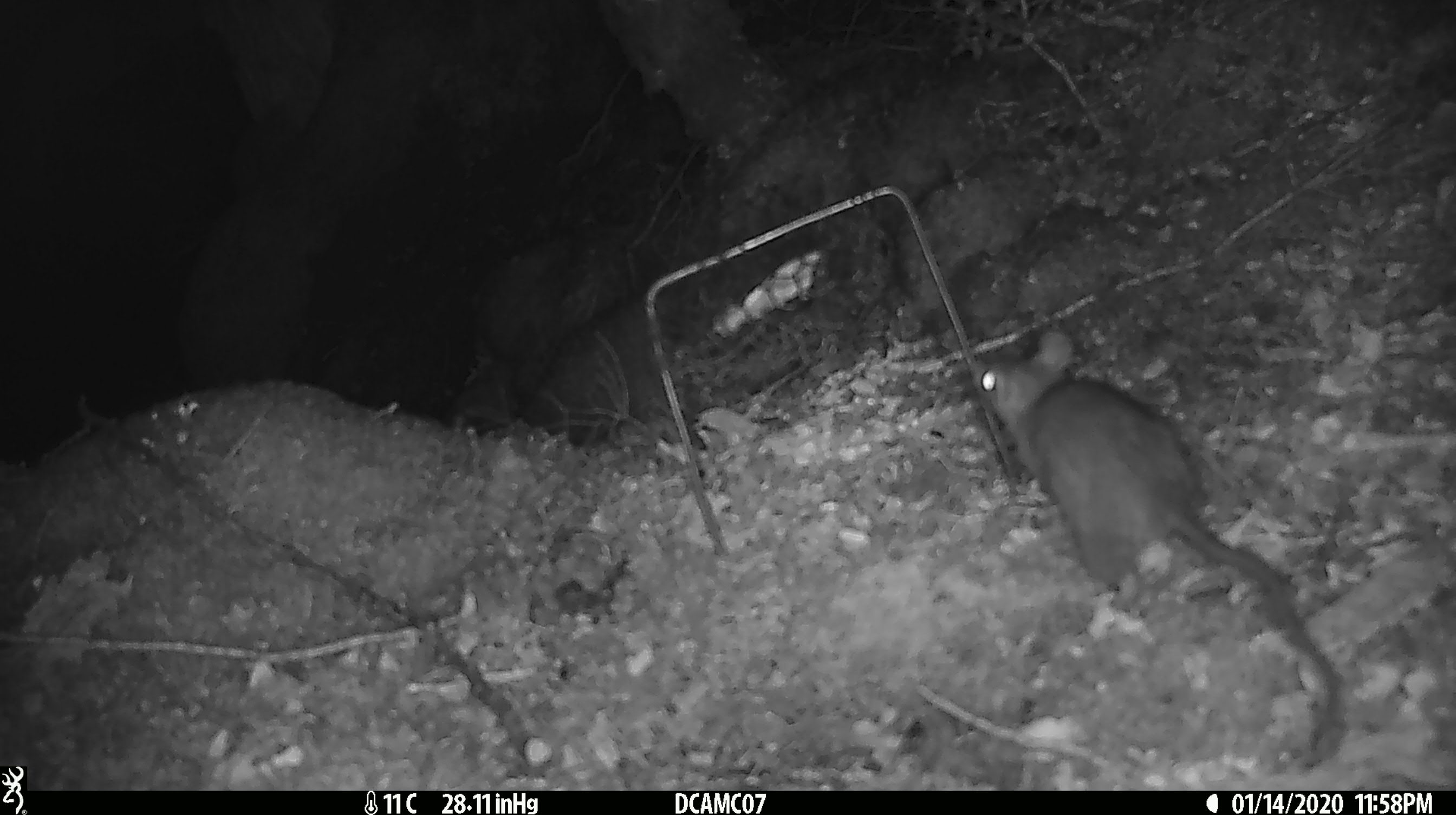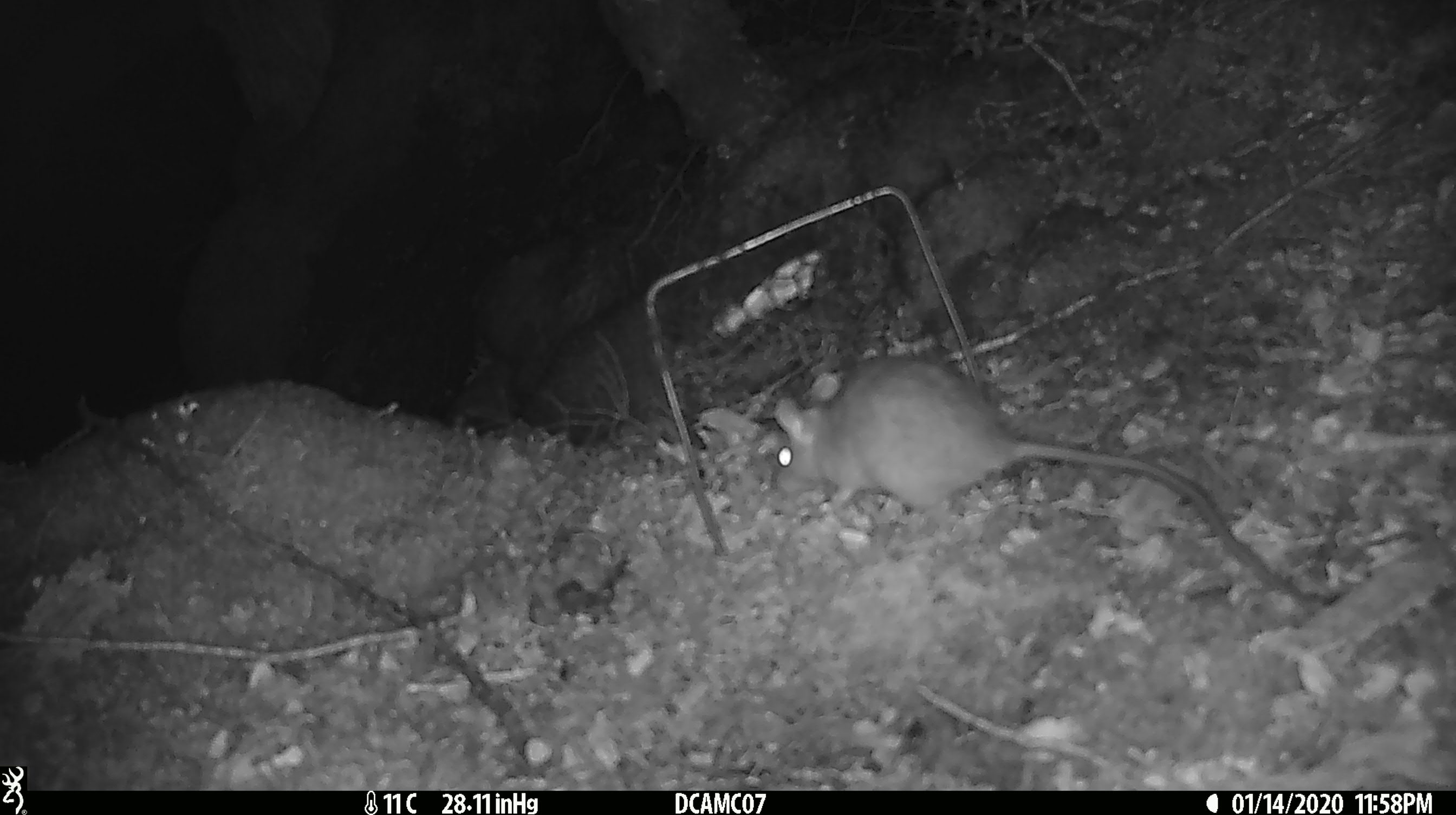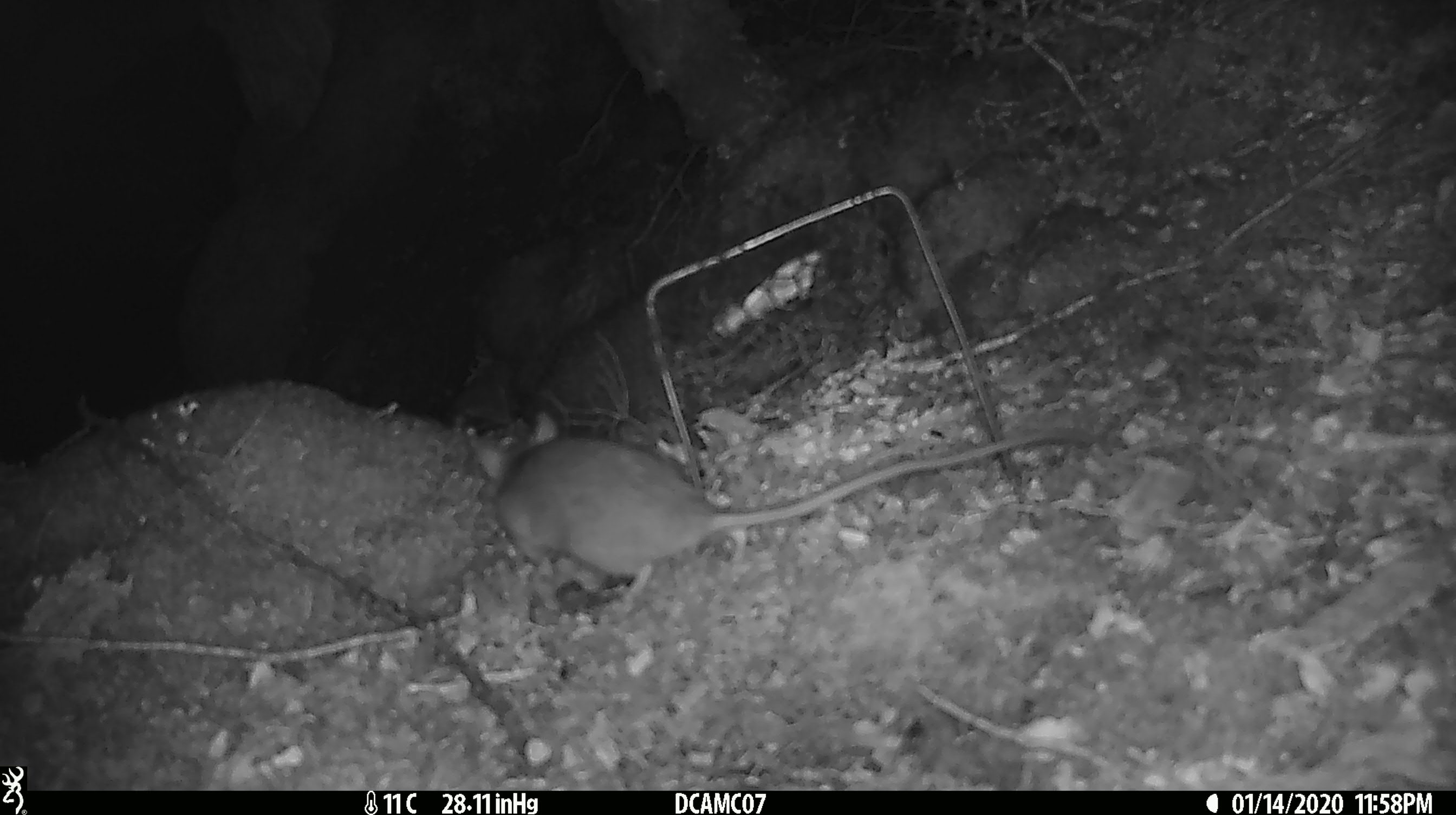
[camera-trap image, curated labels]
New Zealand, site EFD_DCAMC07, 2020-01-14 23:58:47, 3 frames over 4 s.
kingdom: Animalia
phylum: Chordata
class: Mammalia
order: Rodentia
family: Muridae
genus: Rattus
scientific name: Rattus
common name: rat